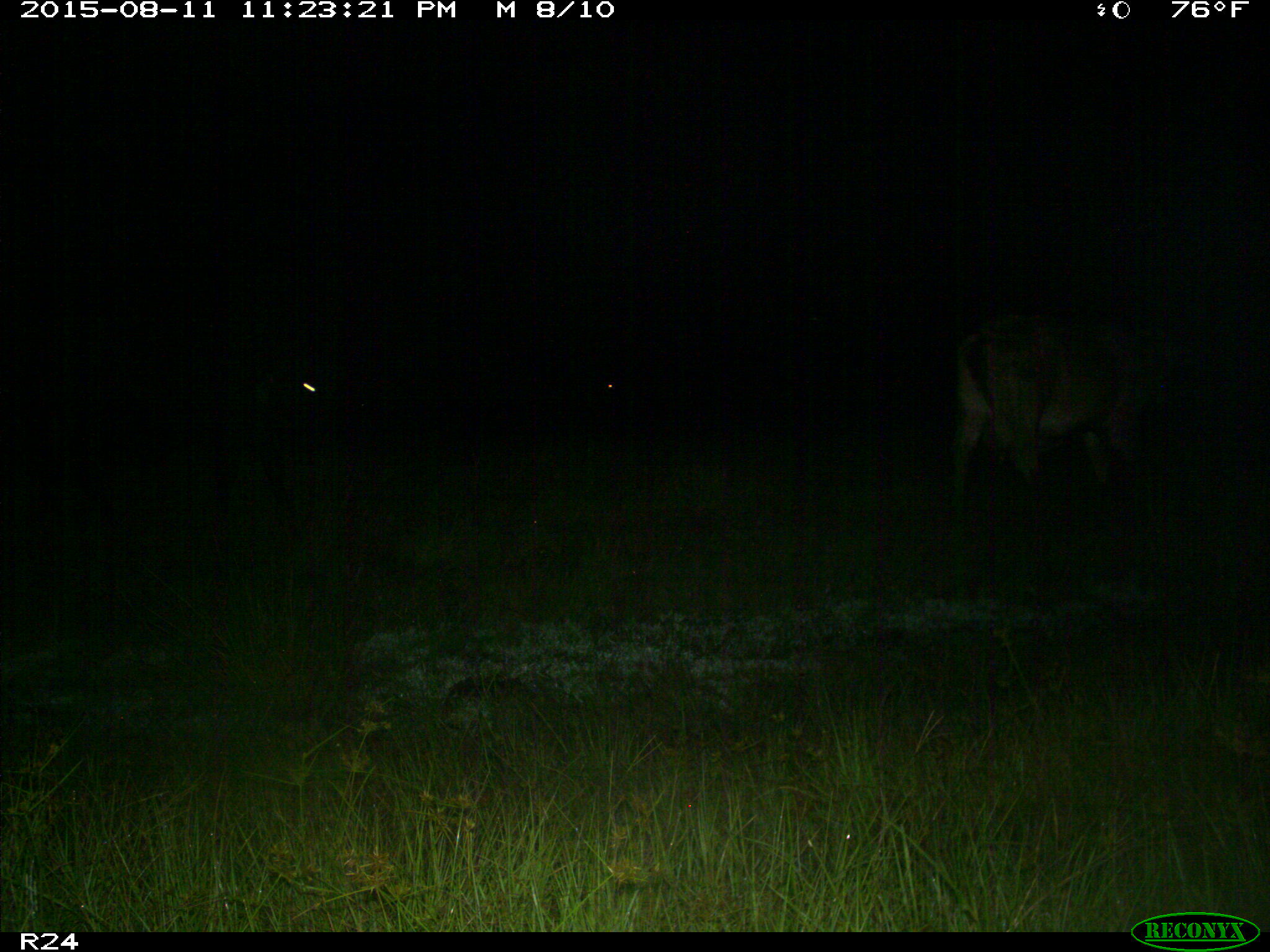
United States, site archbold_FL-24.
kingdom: Animalia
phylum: Chordata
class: Mammalia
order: Artiodactyla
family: Bovidae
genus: Bos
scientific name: Bos taurus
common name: domestic cow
Bos taurus (domestic cow).